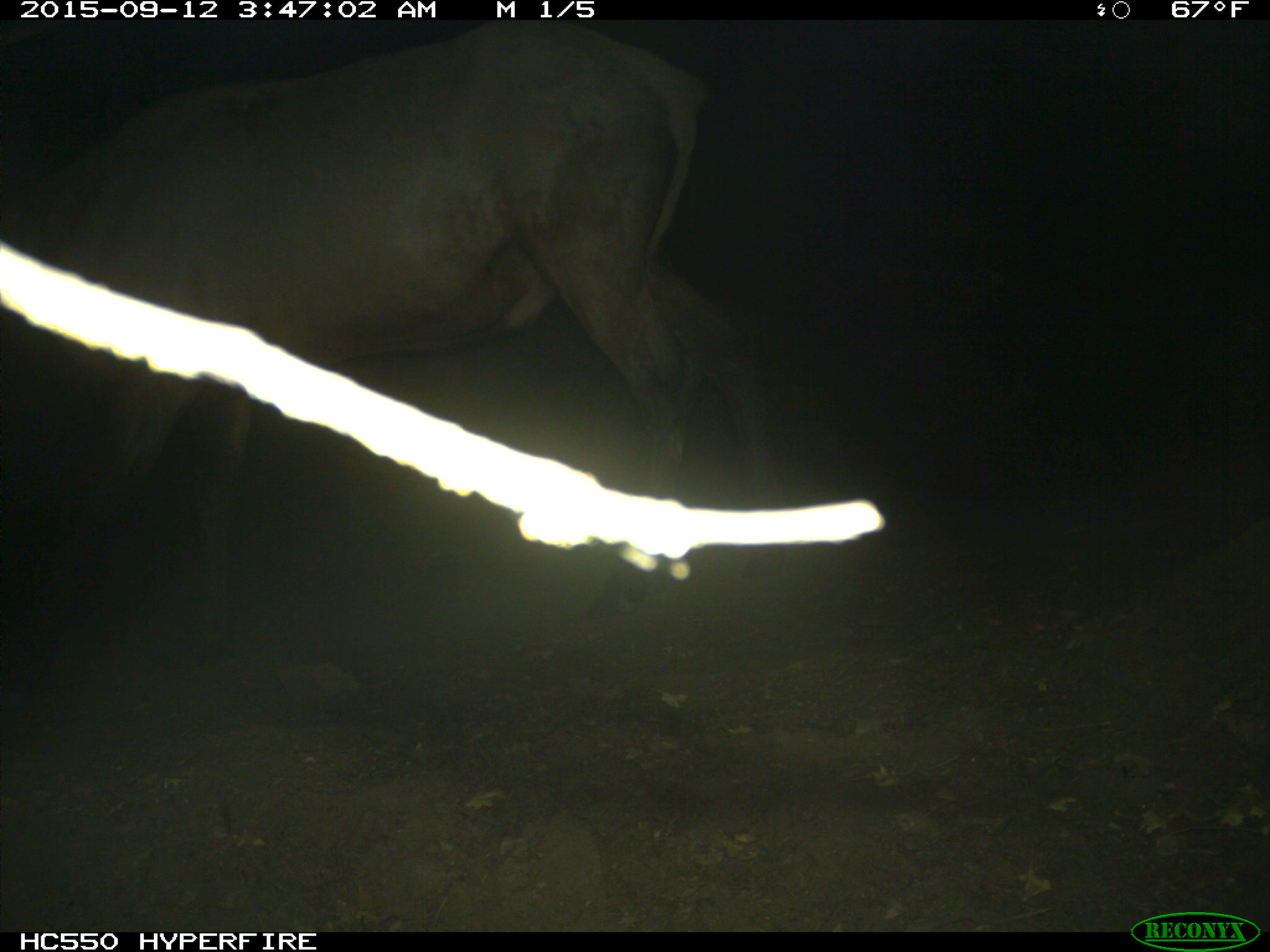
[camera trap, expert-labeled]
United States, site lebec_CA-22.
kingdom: Animalia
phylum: Chordata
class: Mammalia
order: Artiodactyla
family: Cervidae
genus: Cervus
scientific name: Cervus canadensis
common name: elk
Cervus canadensis (elk).